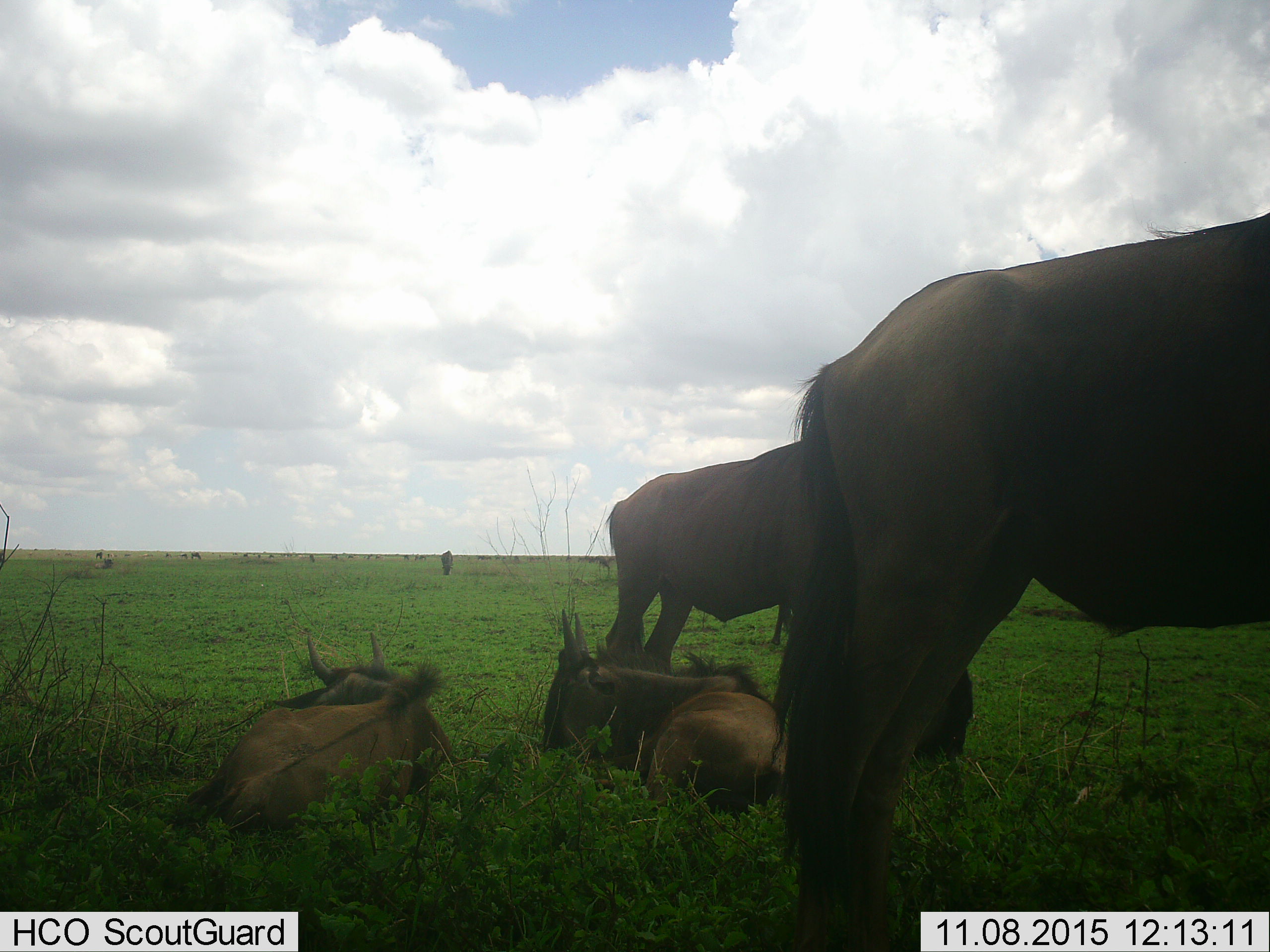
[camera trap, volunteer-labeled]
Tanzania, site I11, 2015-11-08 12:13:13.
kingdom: Animalia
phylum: Chordata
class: Mammalia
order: Artiodactyla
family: Bovidae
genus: Connochaetes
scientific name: Connochaetes taurinus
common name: blue wildebeest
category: wildebeest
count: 6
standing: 100%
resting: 100%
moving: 0%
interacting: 0%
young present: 0%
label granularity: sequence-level